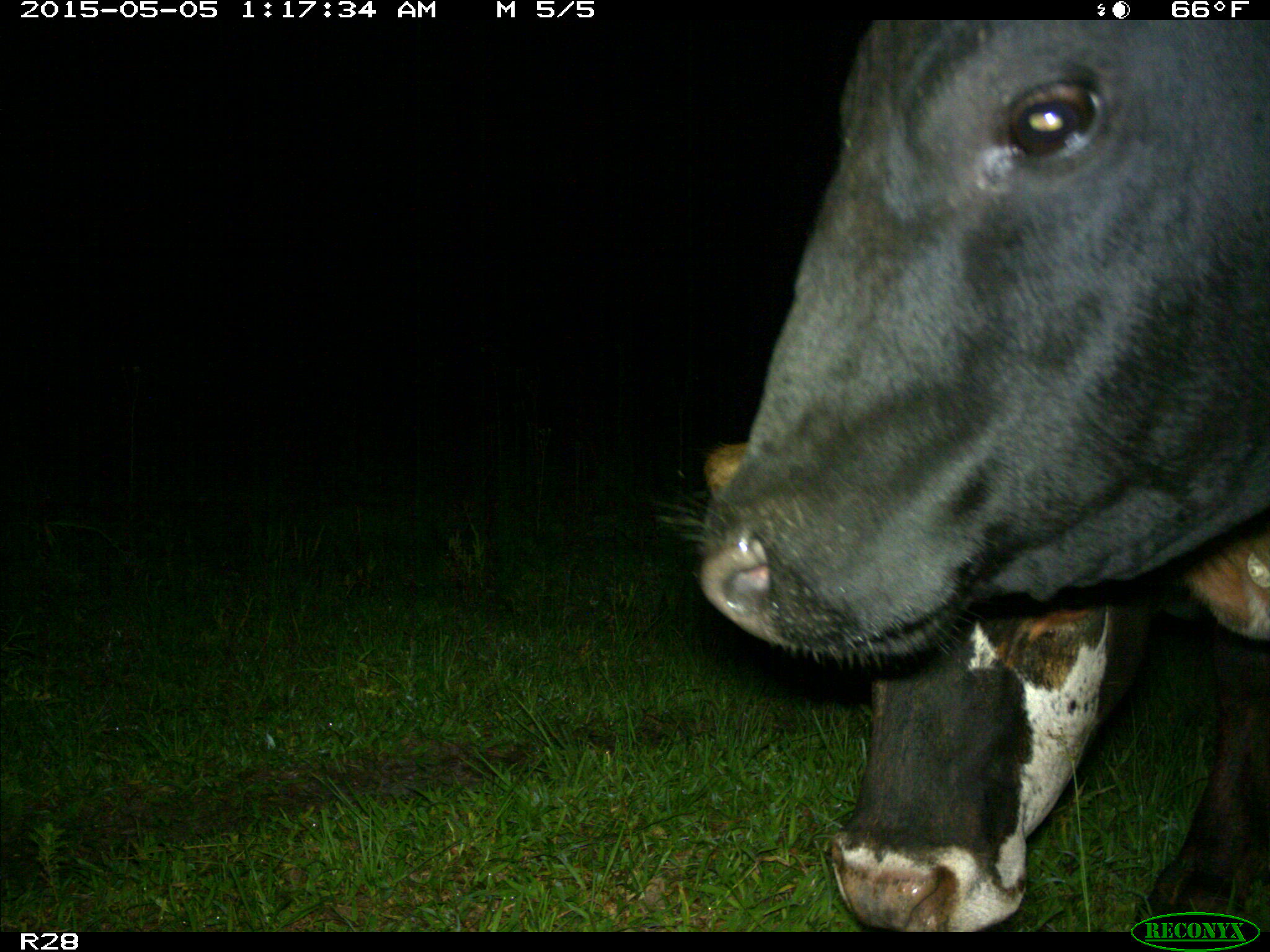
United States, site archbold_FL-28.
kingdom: Animalia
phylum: Chordata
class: Mammalia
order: Artiodactyla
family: Bovidae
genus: Bos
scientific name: Bos taurus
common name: domestic cow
Bos taurus (domestic cow).